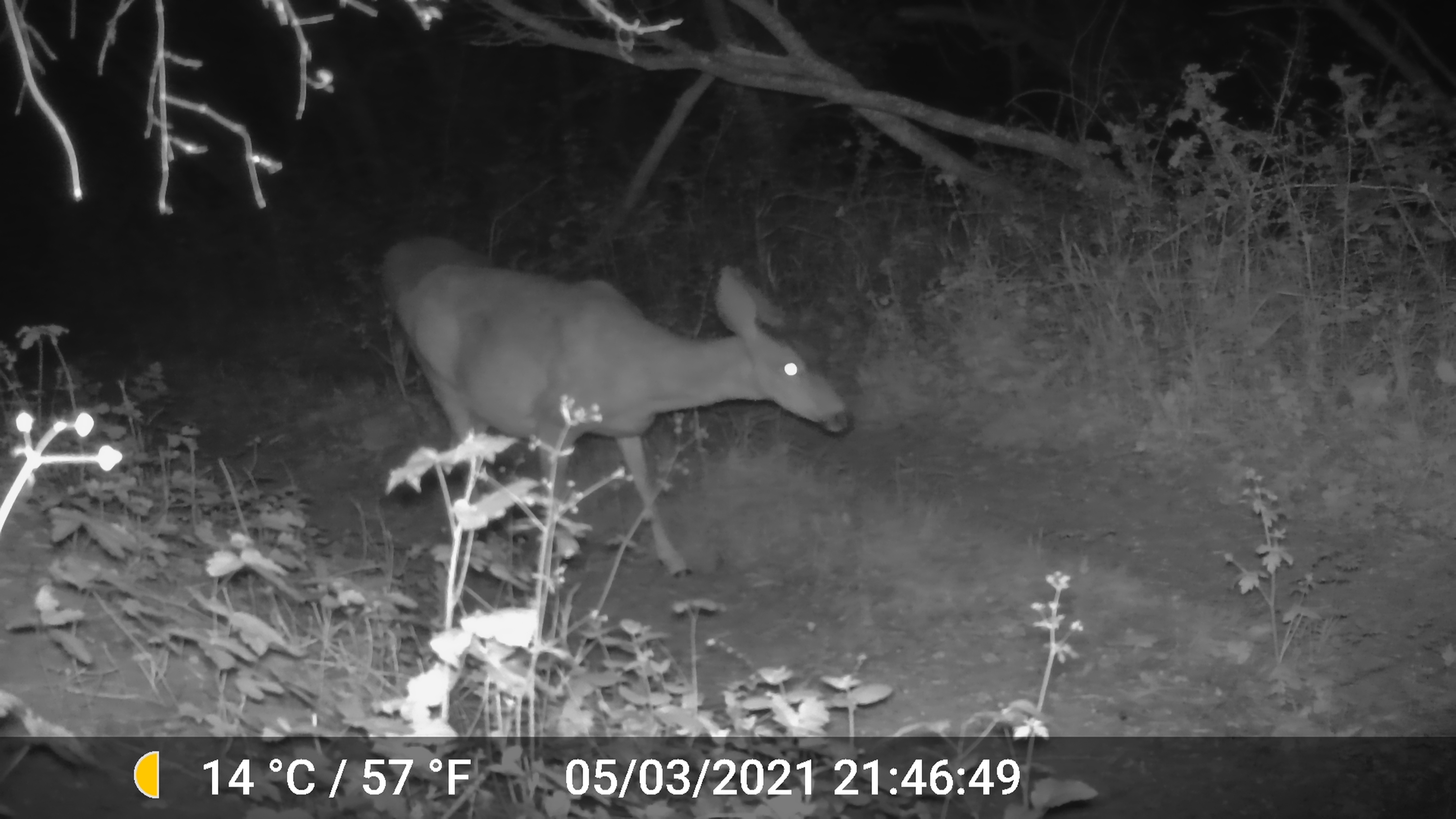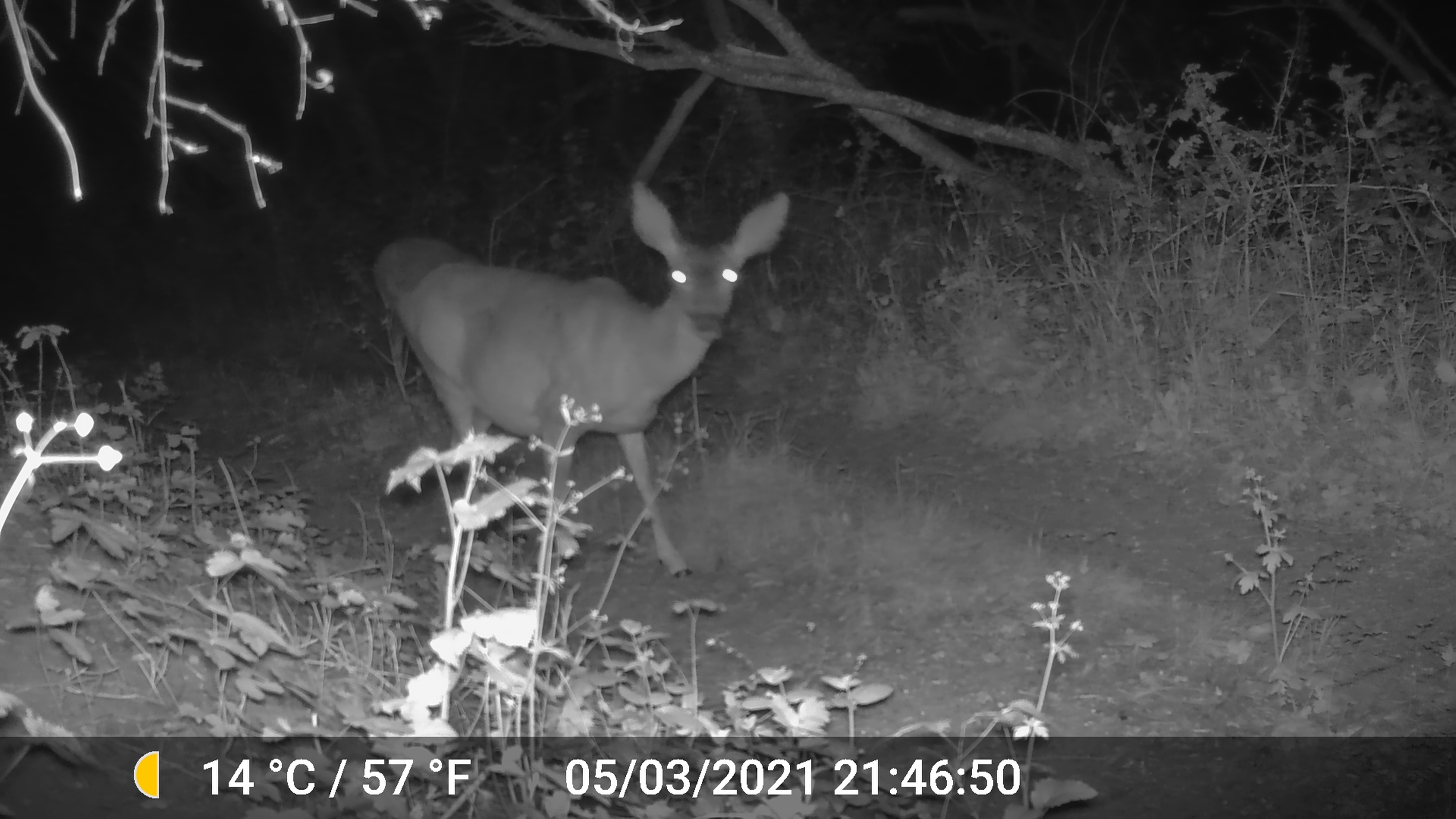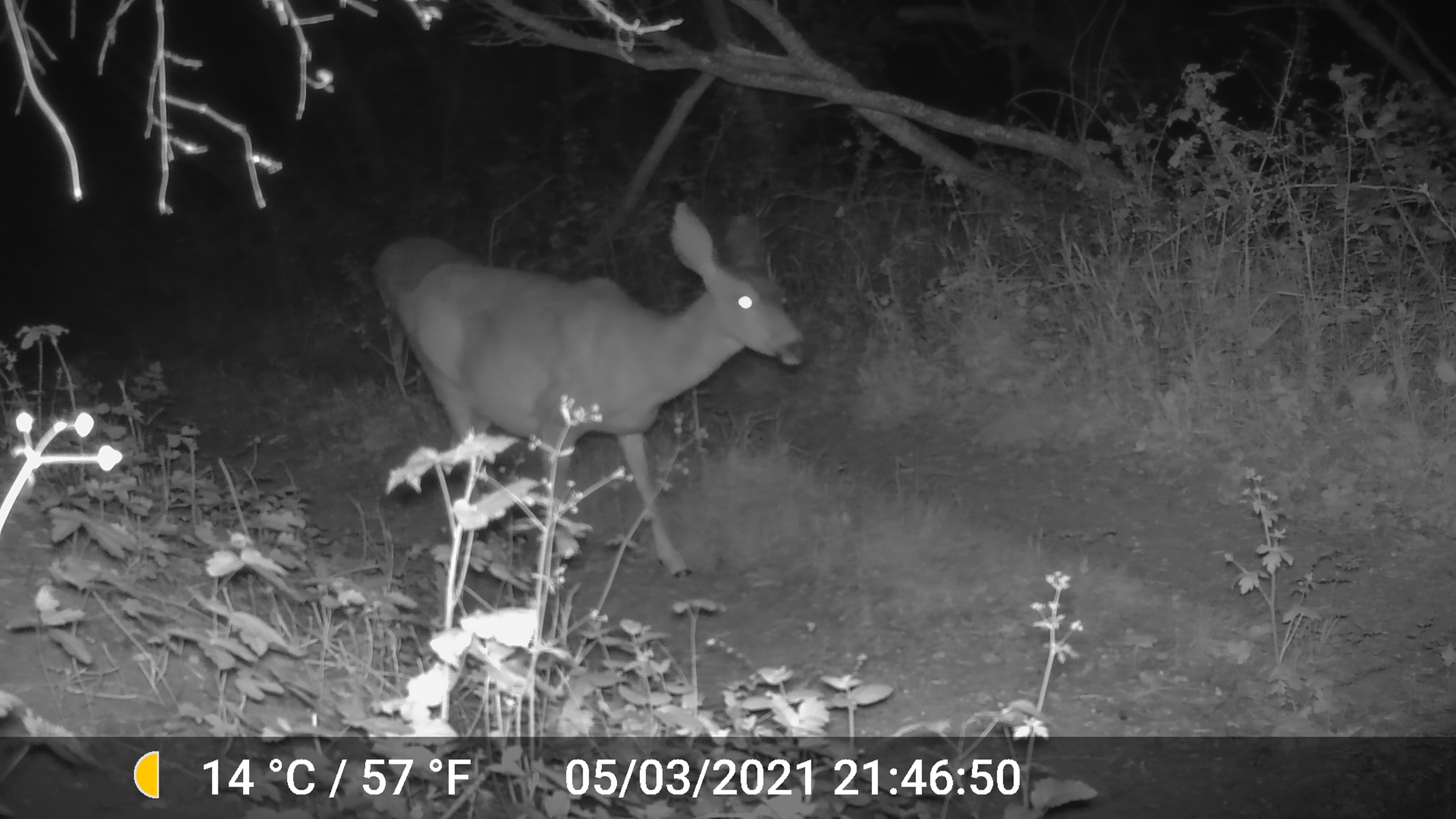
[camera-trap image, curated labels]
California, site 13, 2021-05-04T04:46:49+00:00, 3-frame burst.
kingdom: Animalia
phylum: Chordata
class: Mammalia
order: Artiodactyla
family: Cervidae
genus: Odocoileus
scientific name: Odocoileus hemionus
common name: mule deer